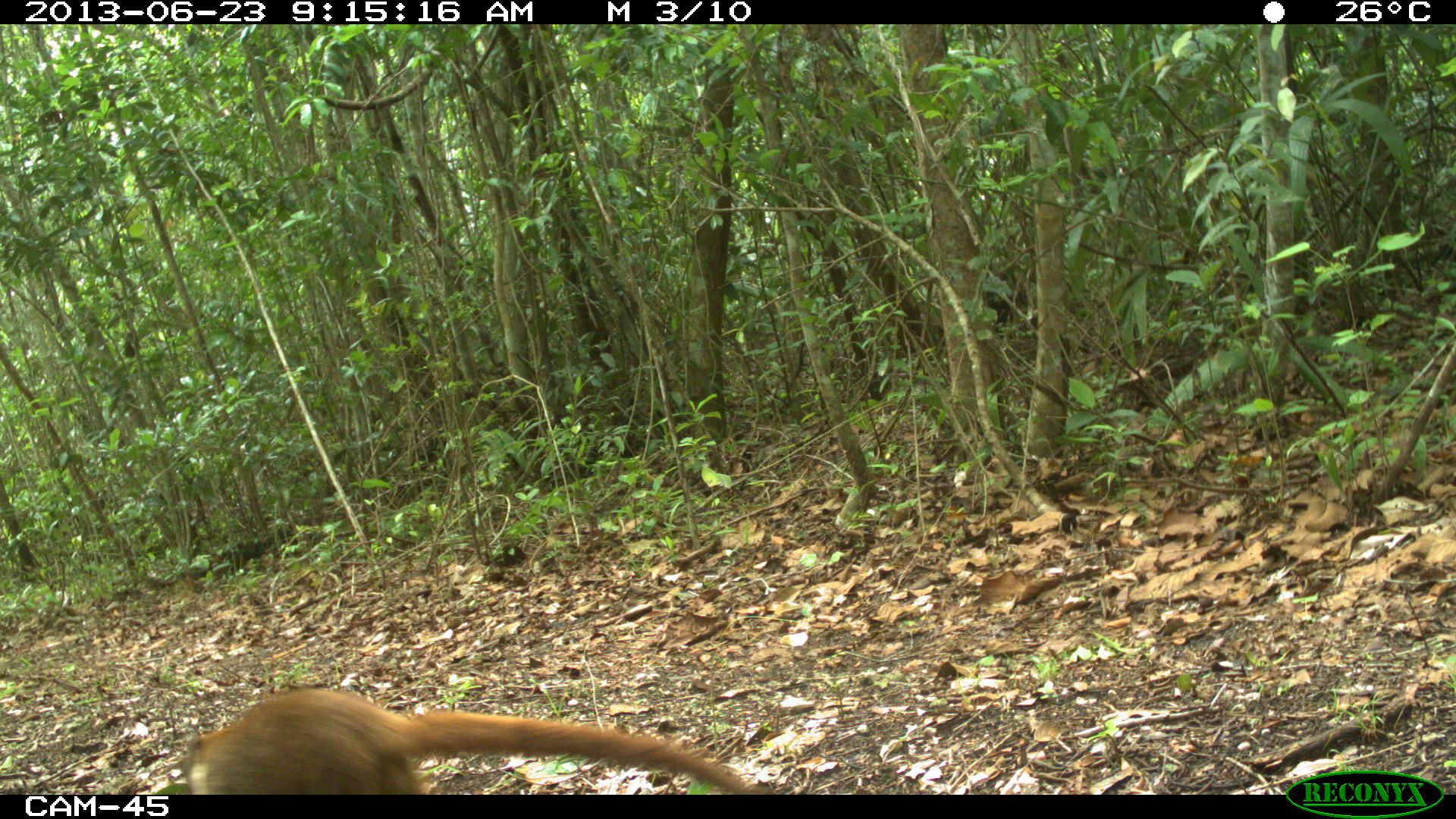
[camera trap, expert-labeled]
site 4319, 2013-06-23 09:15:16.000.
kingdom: Animalia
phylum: Chordata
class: Mammalia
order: Carnivora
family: Procyonidae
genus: Nasua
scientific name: Nasua narica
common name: white-nosed coati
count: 1